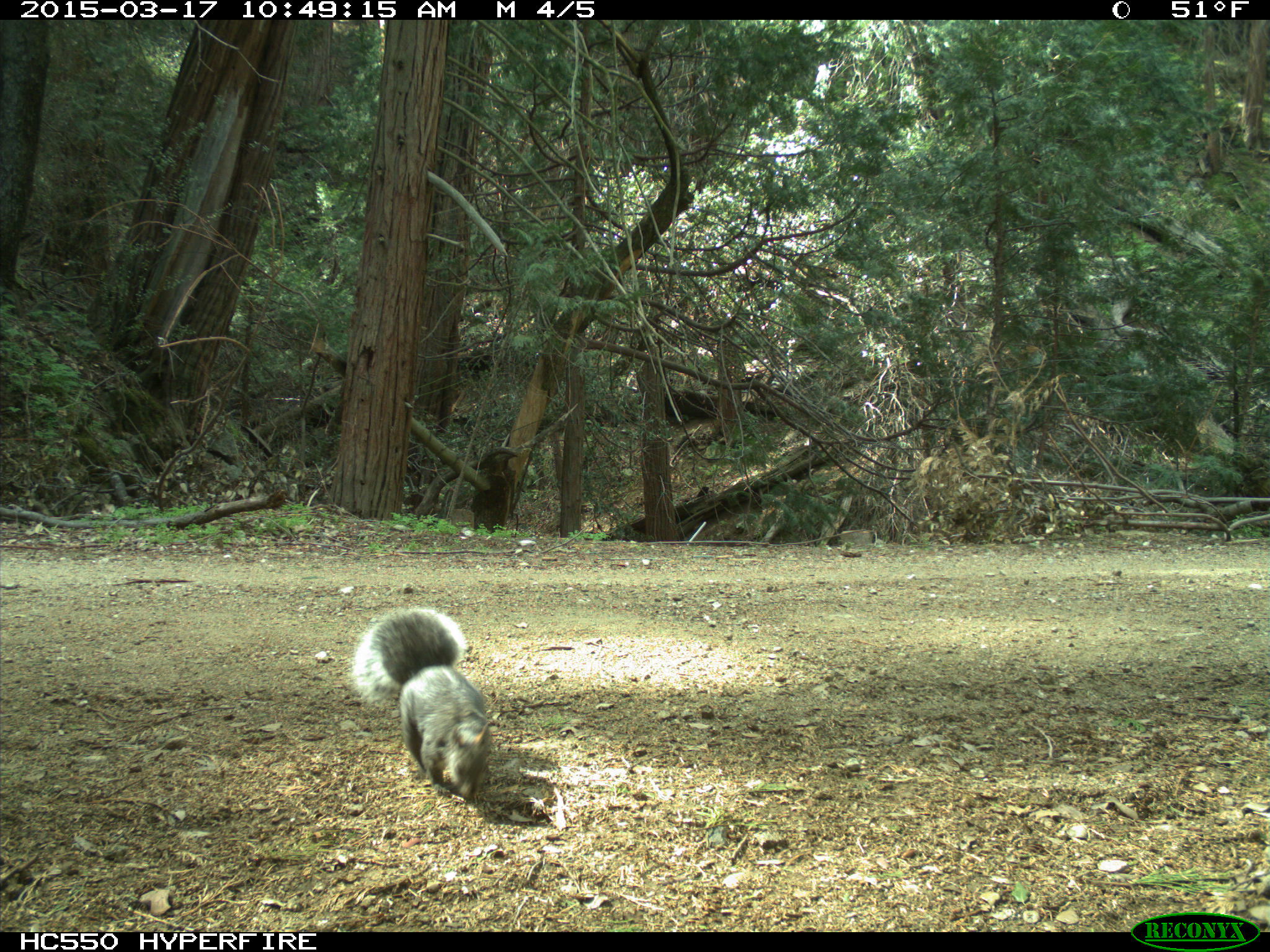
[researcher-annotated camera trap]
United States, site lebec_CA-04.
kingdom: Animalia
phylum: Chordata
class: Mammalia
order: Rodentia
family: Sciuridae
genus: Sciurus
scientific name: Sciurus carolinensis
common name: eastern gray squirrel